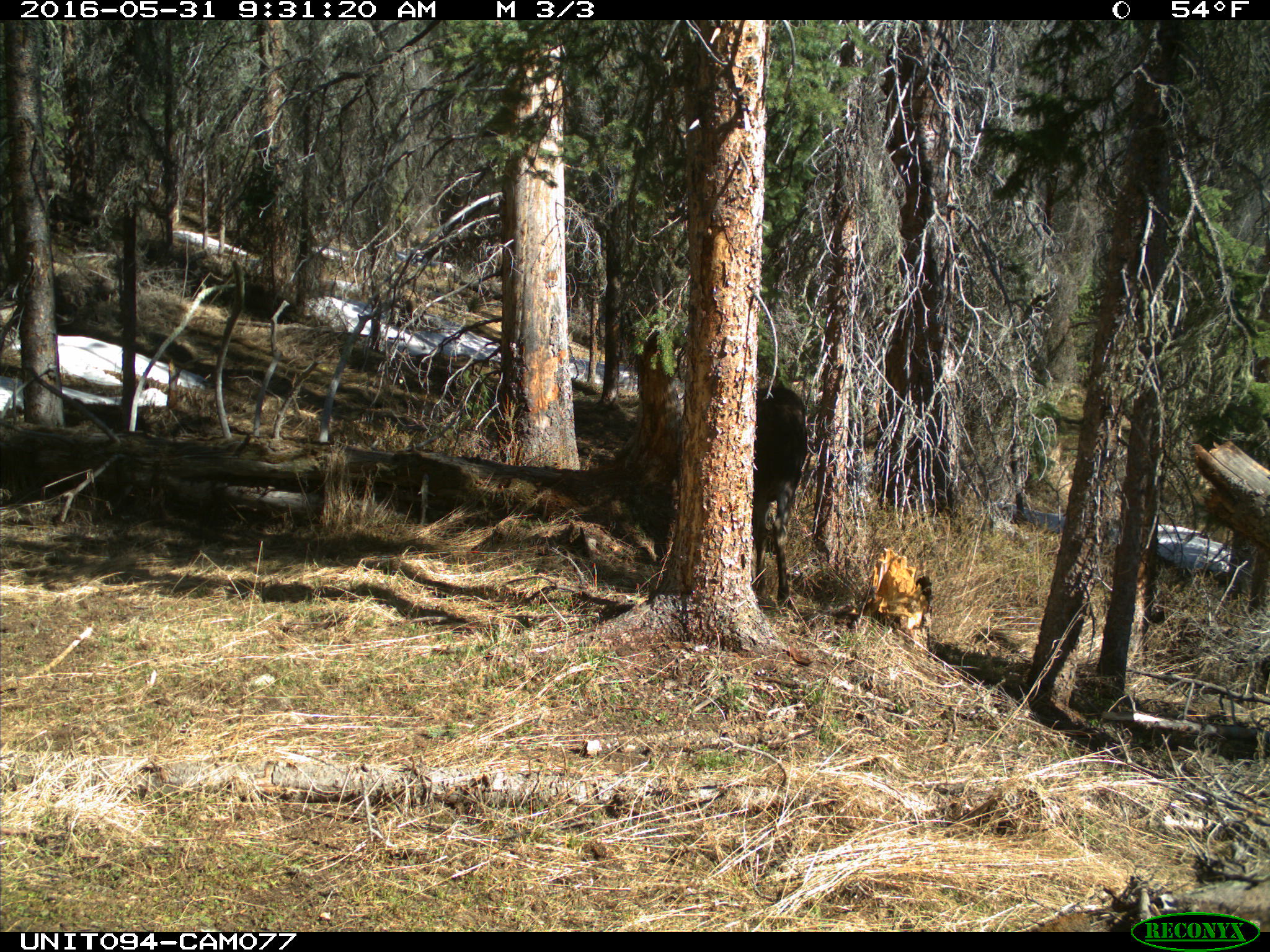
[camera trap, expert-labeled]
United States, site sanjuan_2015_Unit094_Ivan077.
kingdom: Animalia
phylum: Chordata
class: Mammalia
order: Artiodactyla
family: Cervidae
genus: Alces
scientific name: Alces alces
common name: moose